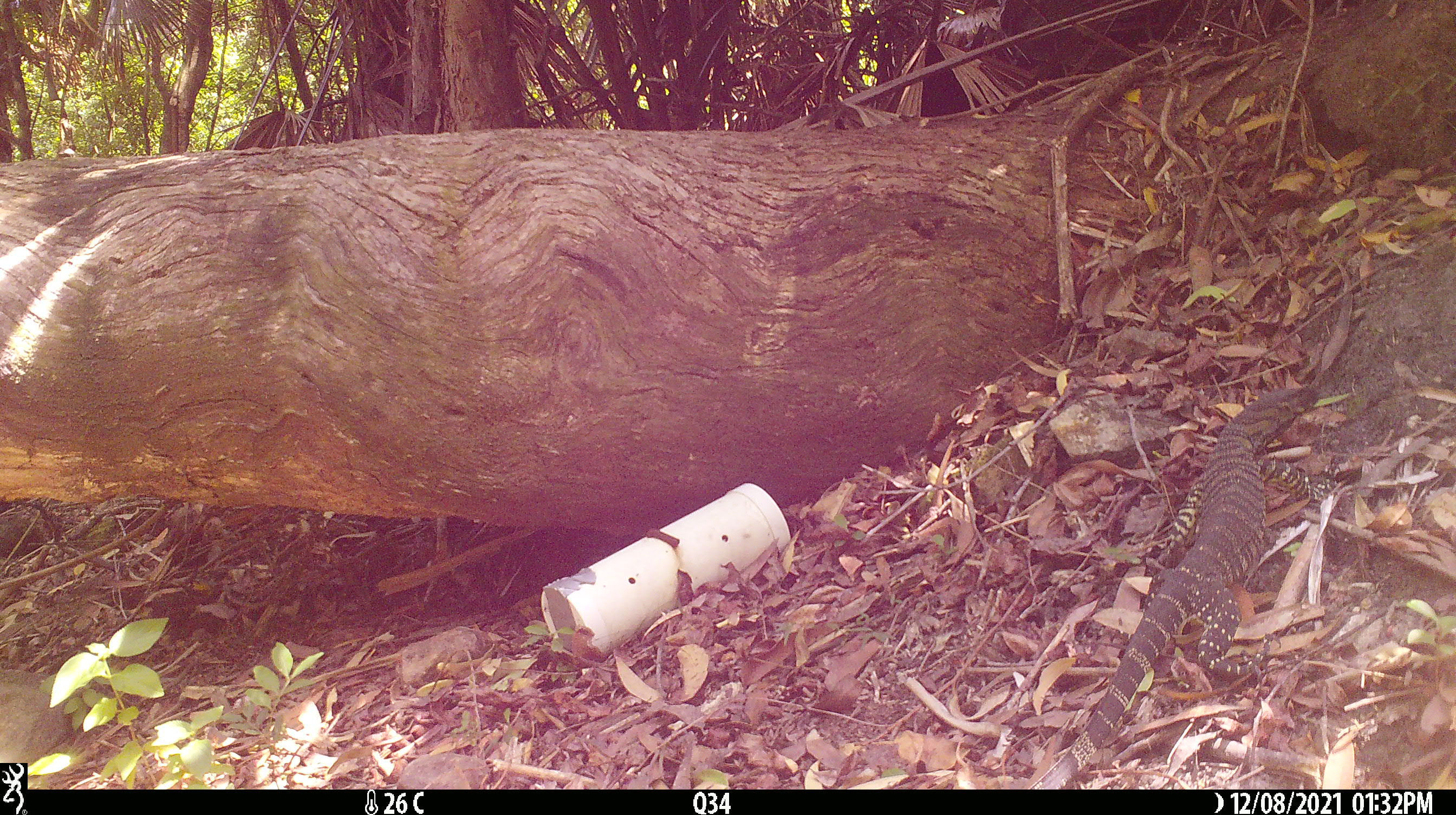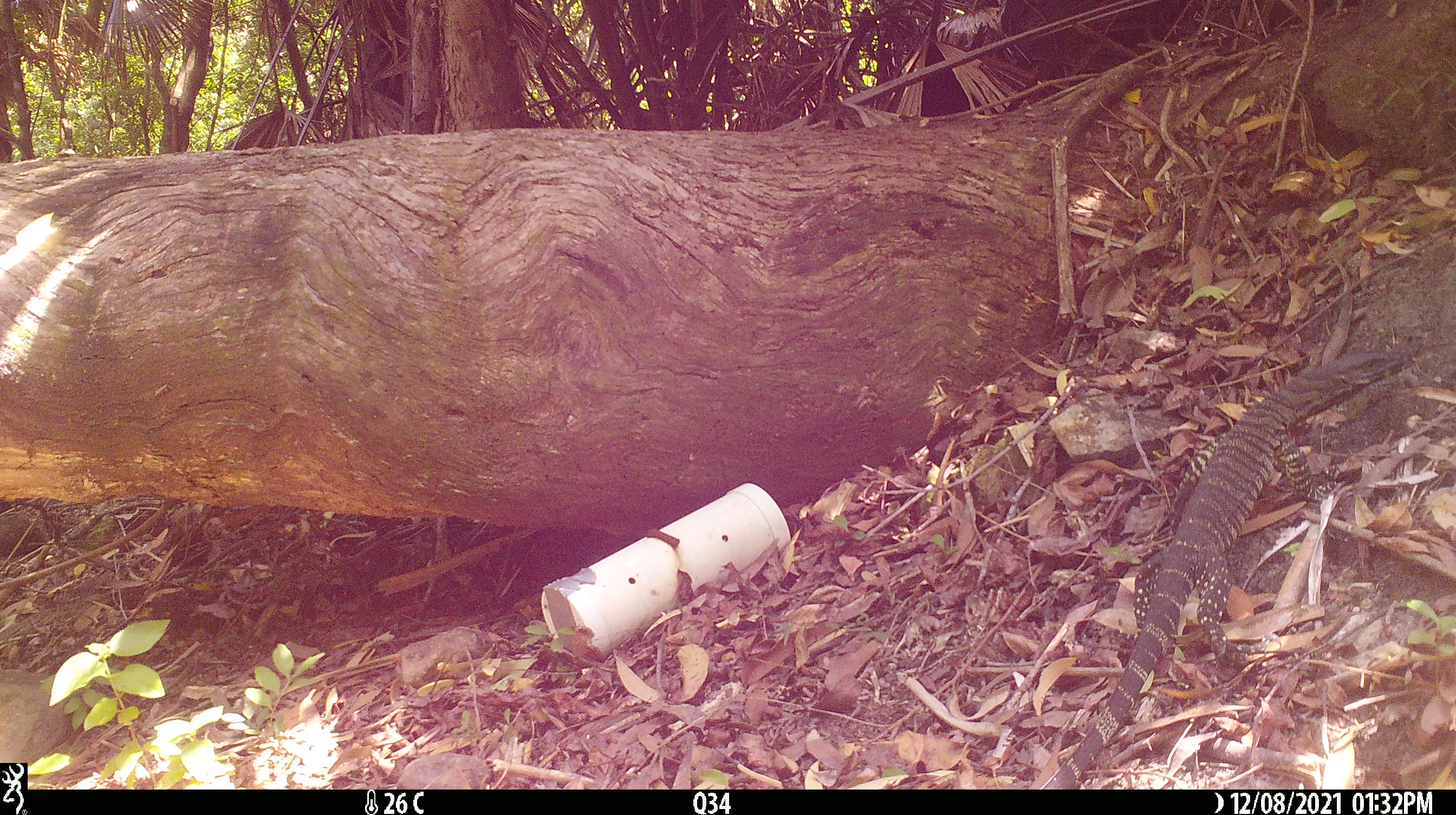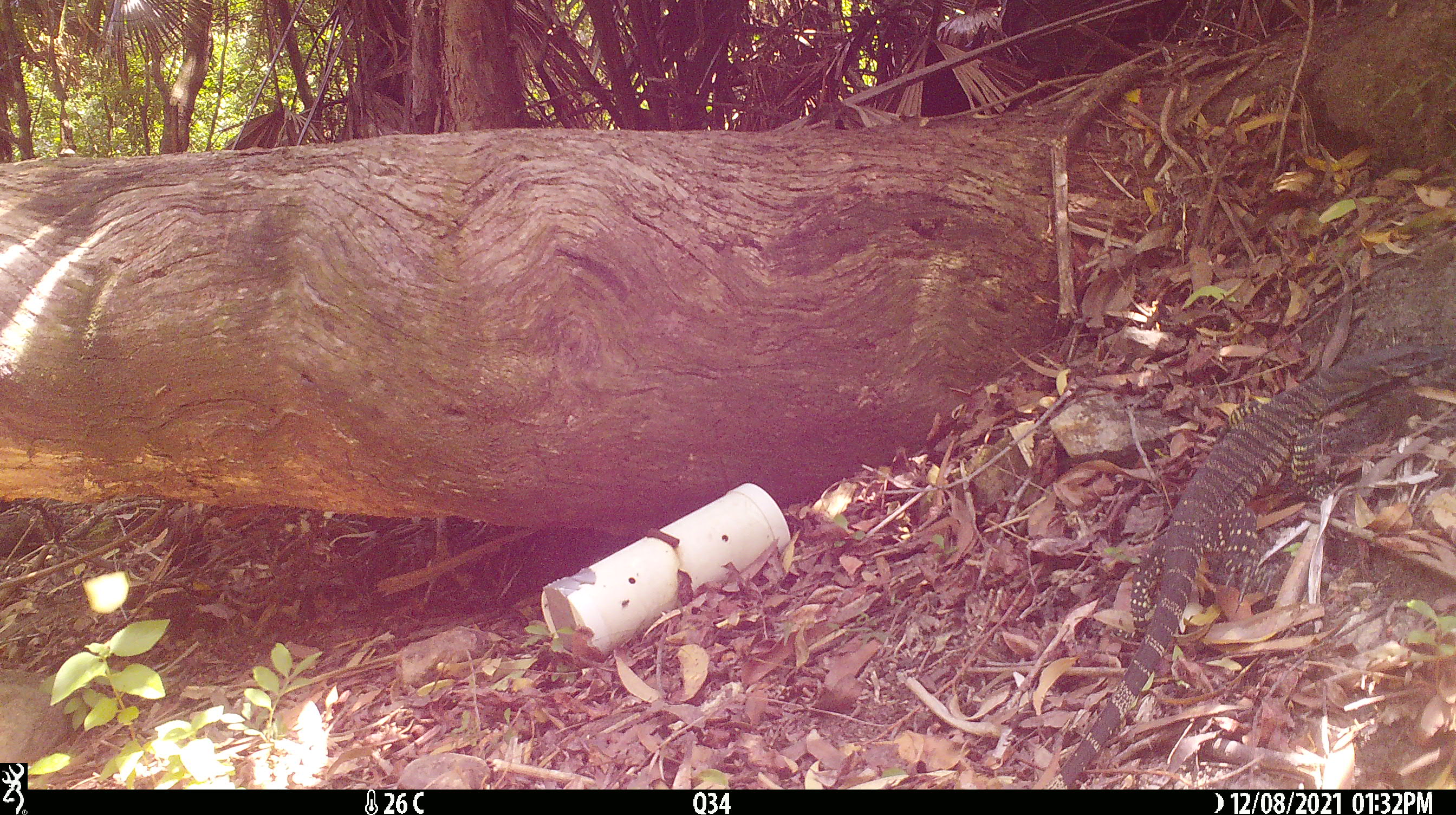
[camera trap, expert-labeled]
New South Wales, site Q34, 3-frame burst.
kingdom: Animalia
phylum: Chordata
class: Reptilia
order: Squamata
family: Varanidae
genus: Varanus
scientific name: Varanus varius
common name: lace monitor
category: goanna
Goanna (lace monitor) (Varanus varius).